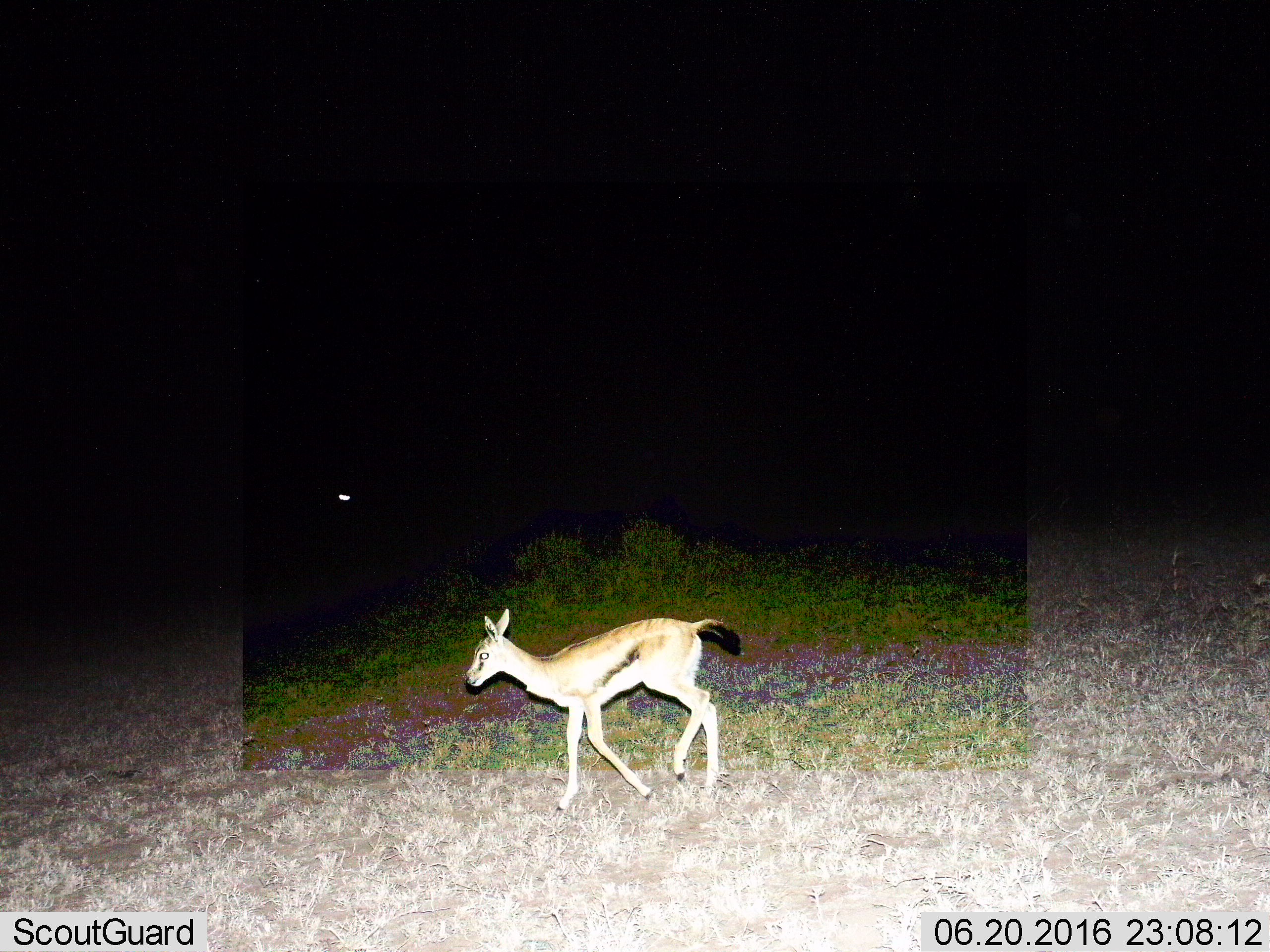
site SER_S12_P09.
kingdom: Animalia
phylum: Chordata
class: Mammalia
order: Artiodactyla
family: Bovidae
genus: Eudorcas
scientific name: Eudorcas thomsonii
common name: thomson's gazelle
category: gazellethomsons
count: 1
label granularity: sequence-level